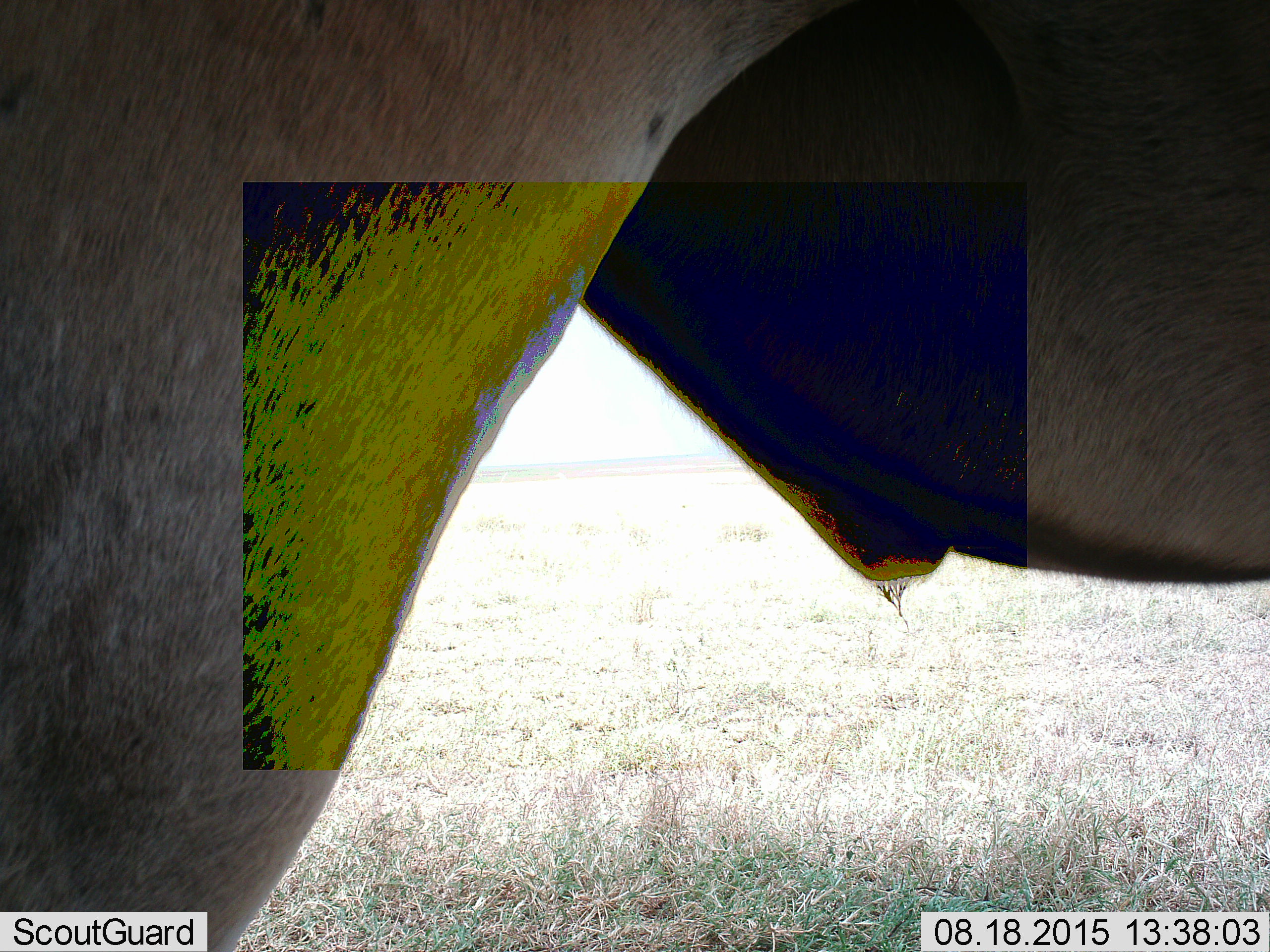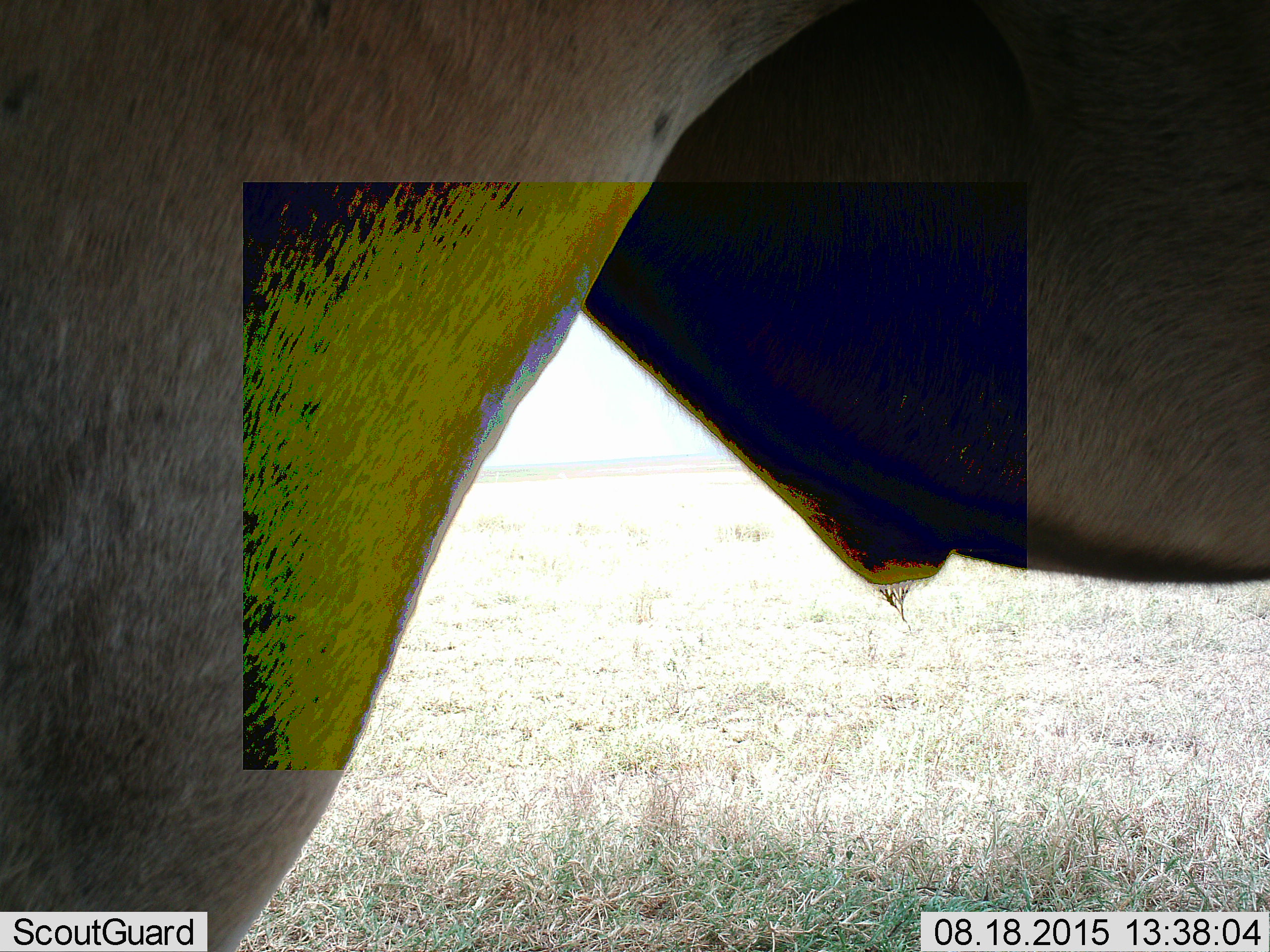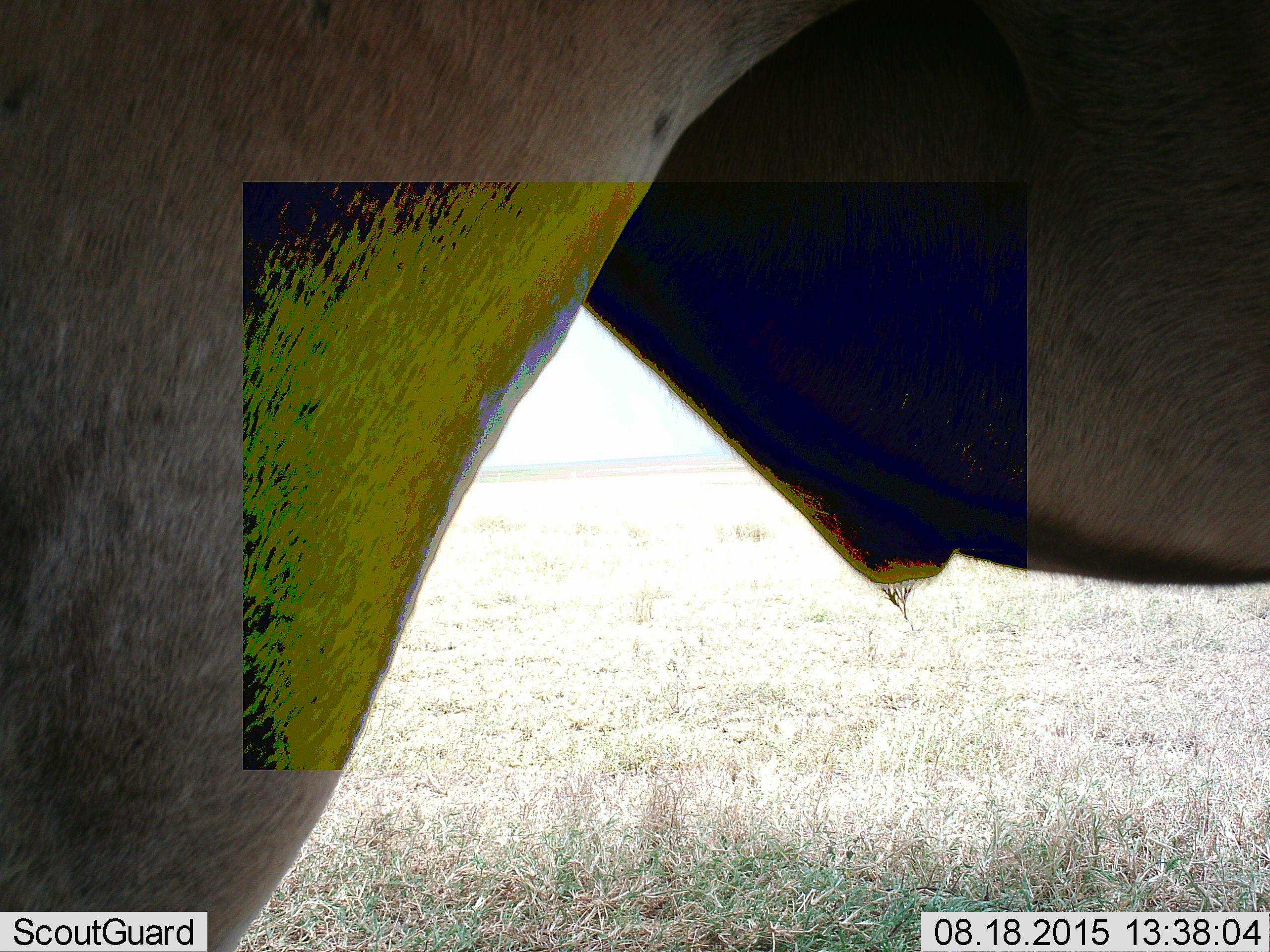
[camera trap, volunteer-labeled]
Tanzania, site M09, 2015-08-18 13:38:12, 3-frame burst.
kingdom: Animalia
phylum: Chordata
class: Mammalia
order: Artiodactyla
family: Bovidae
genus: Tragelaphus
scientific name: Tragelaphus oryx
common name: eland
Eland (Tragelaphus oryx), count 1. Behavior (volunteer vote fractions): standing 100%, resting 0%, moving 0%, interacting 0%. Young present (vote fraction): 0%. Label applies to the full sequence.